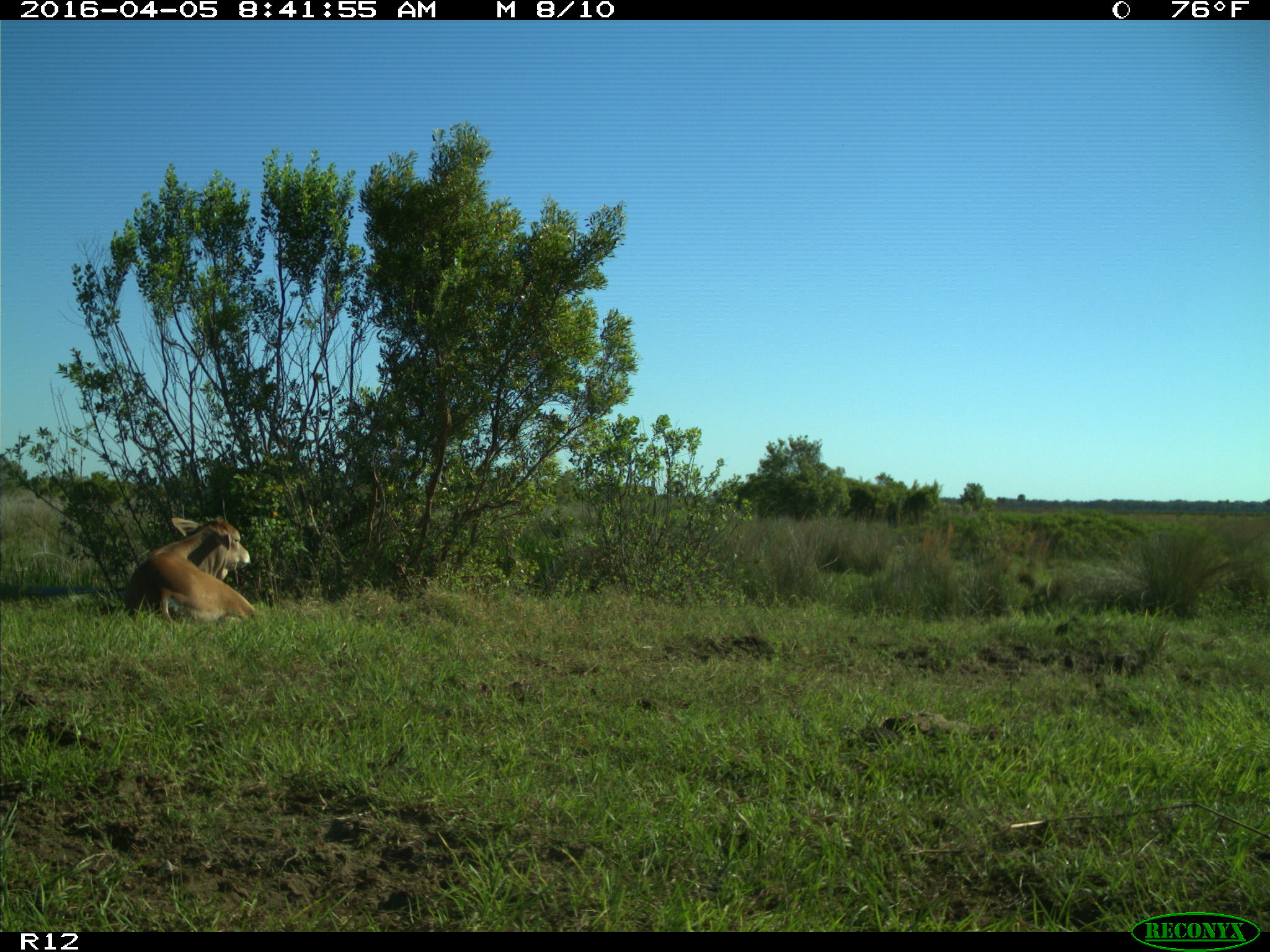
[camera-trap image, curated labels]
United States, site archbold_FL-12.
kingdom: Animalia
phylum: Chordata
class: Mammalia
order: Artiodactyla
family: Bovidae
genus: Bos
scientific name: Bos taurus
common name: domestic cow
Bos taurus (domestic cow).